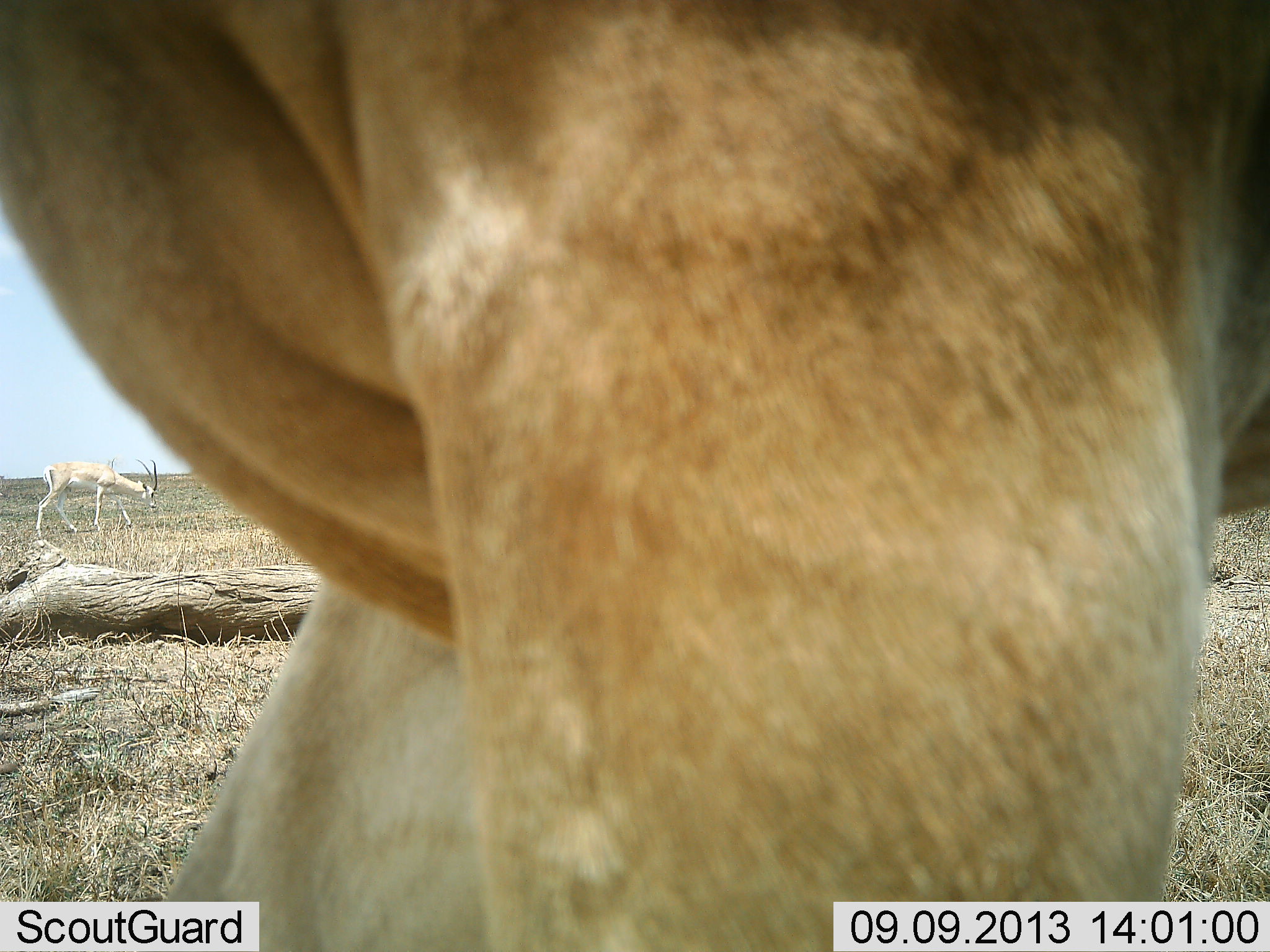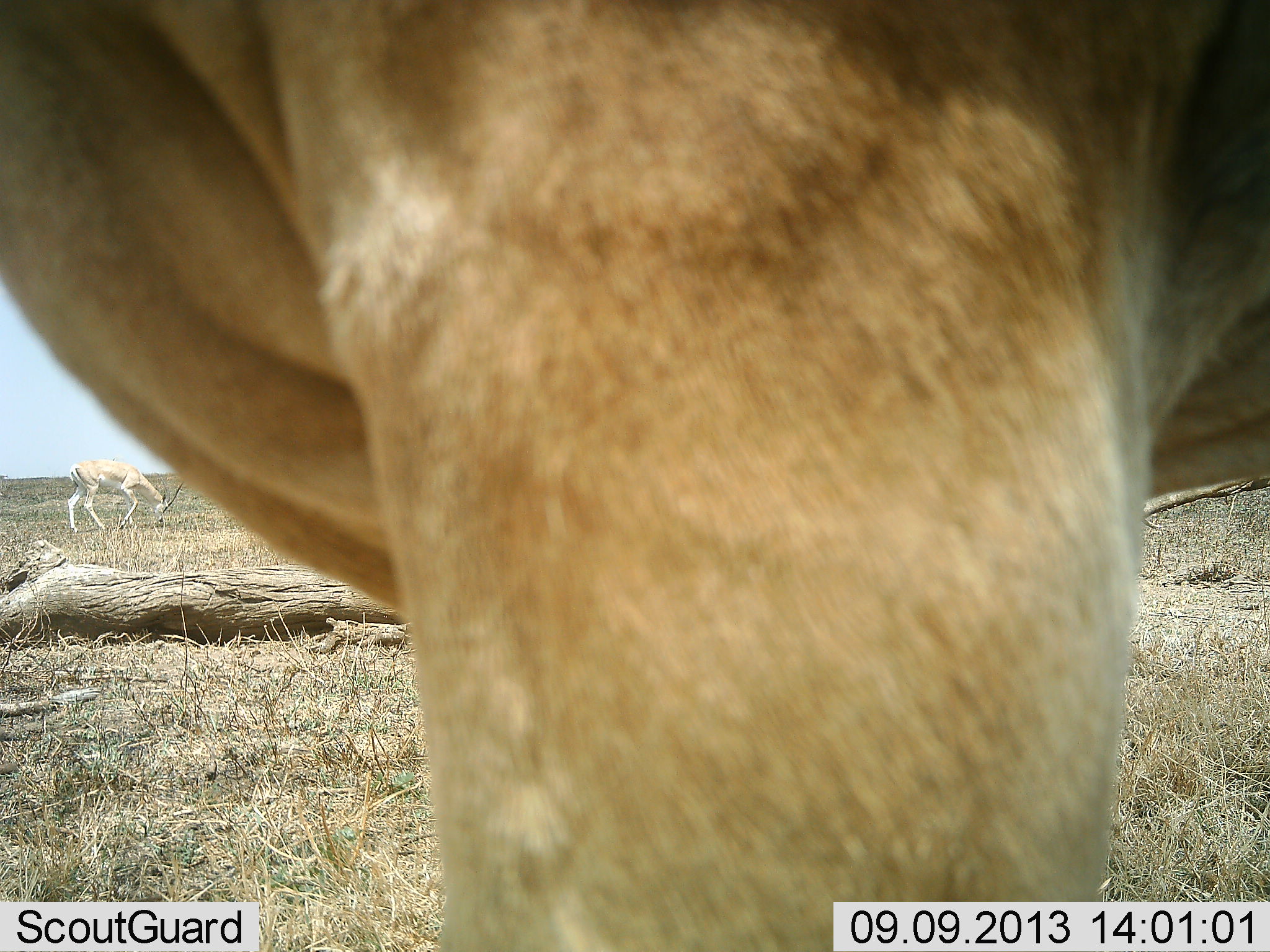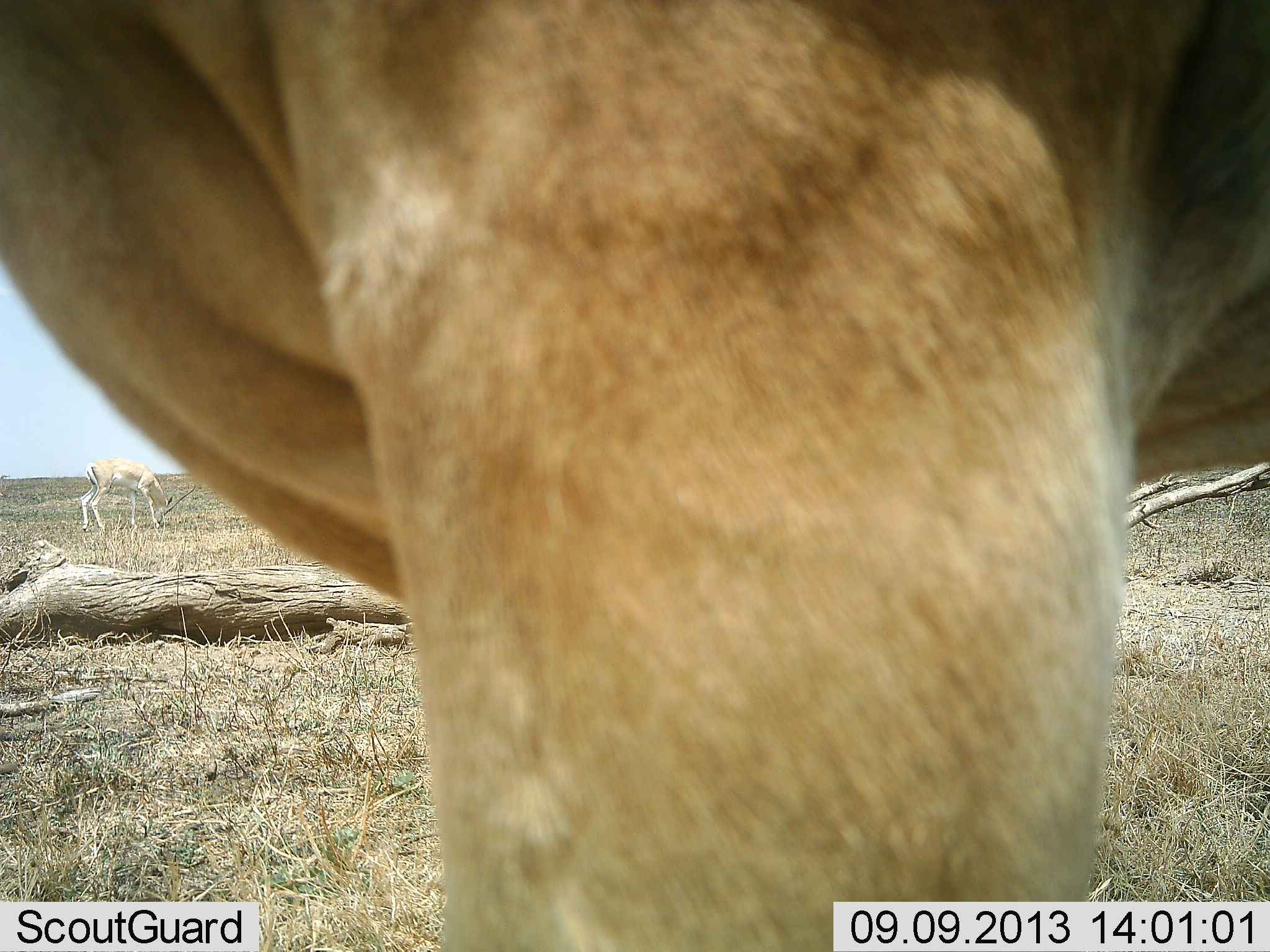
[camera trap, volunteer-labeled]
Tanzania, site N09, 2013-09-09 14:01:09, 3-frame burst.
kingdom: Animalia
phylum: Chordata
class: Mammalia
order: Artiodactyla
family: Bovidae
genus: Nanger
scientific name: Nanger granti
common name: grant's gazelle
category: gazellegrants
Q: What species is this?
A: Gazellegrants (grant's gazelle) (Nanger granti).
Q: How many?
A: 2.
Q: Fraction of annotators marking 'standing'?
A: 47%.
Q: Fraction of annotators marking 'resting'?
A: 0%.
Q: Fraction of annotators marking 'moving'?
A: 18%.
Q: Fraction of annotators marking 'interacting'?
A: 0%.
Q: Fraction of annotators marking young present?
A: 0%.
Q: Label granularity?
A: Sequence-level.